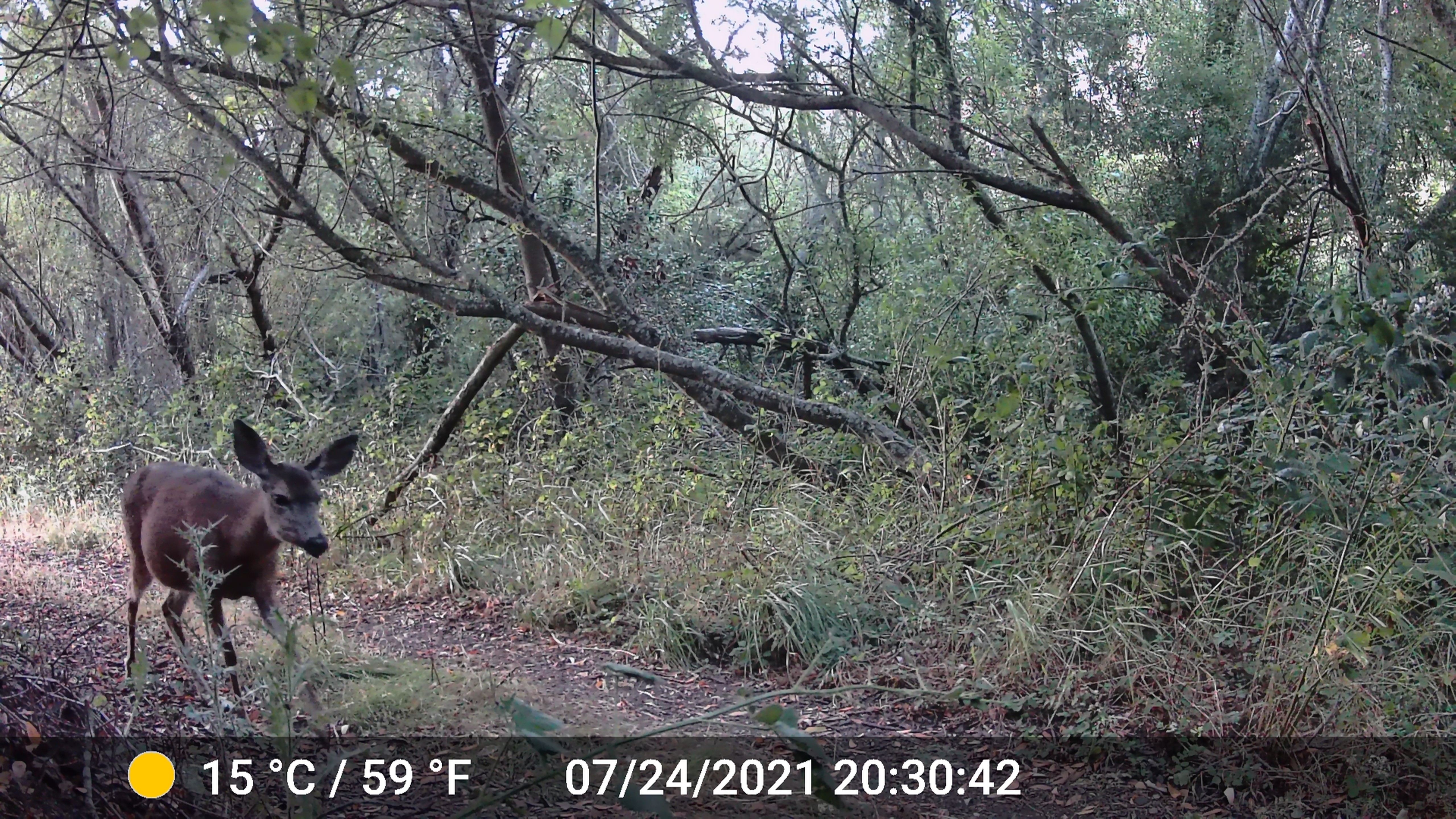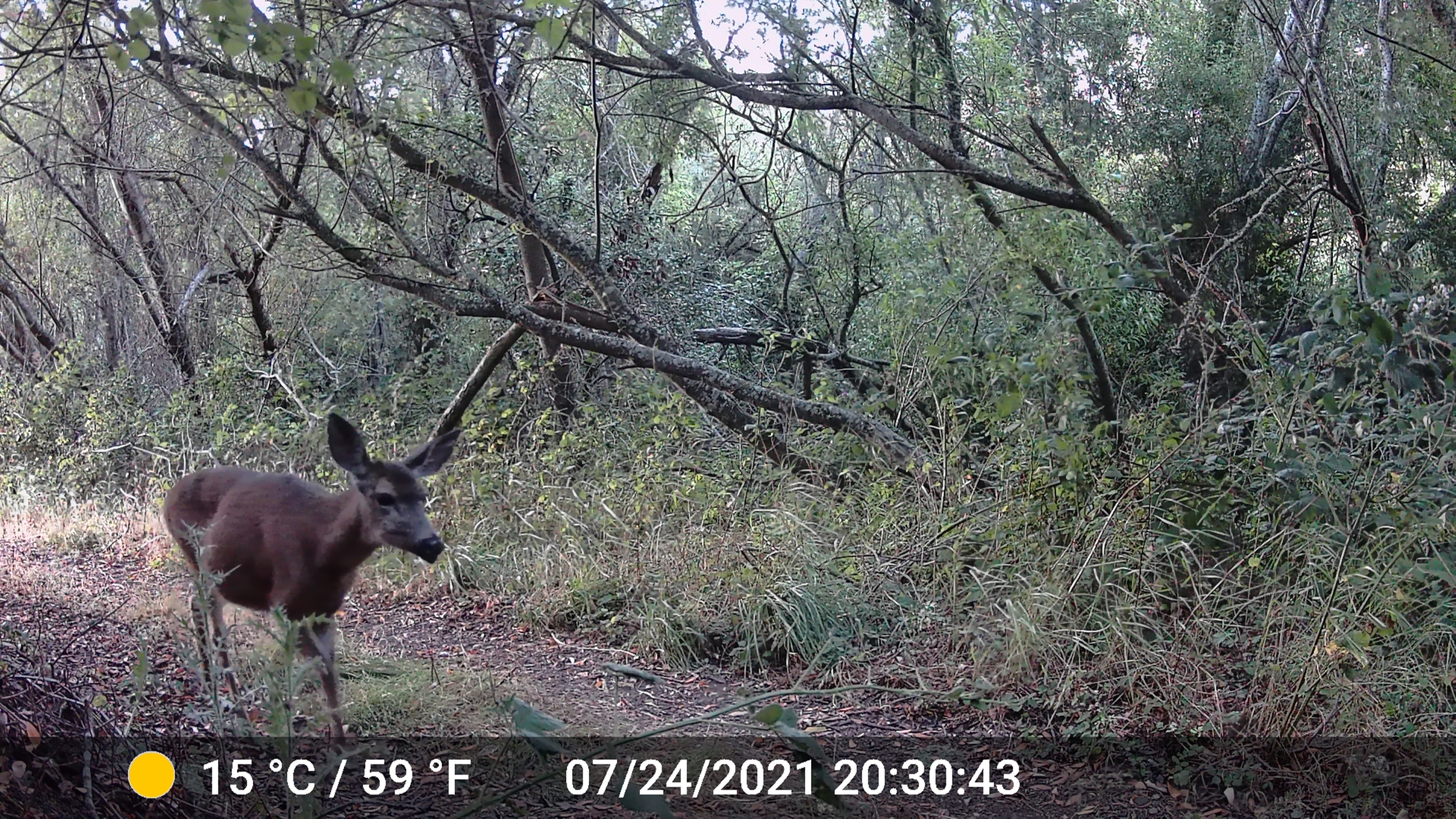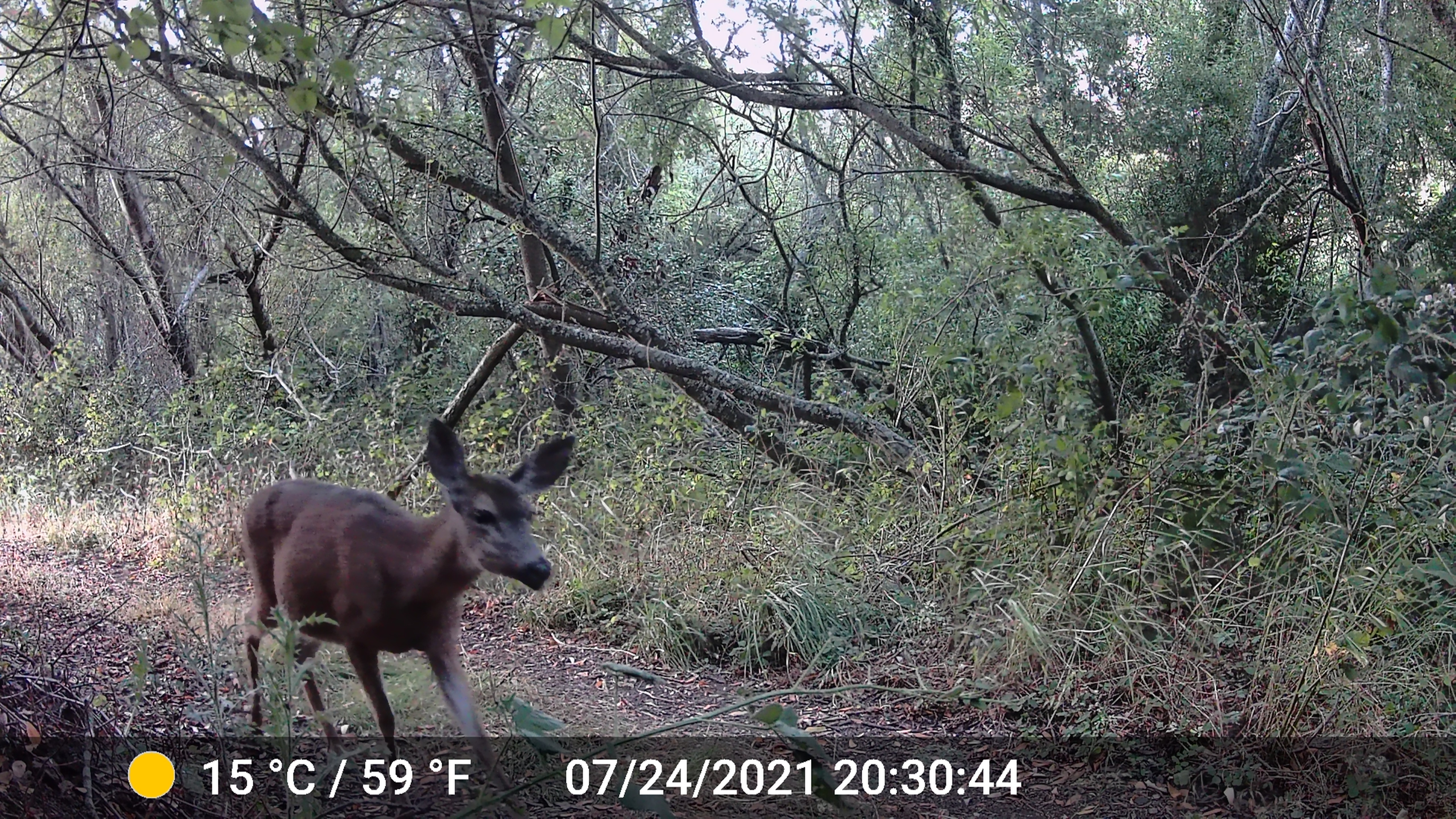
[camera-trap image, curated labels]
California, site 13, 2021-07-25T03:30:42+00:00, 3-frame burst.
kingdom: Animalia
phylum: Chordata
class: Mammalia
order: Artiodactyla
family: Cervidae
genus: Odocoileus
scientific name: Odocoileus hemionus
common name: mule deer